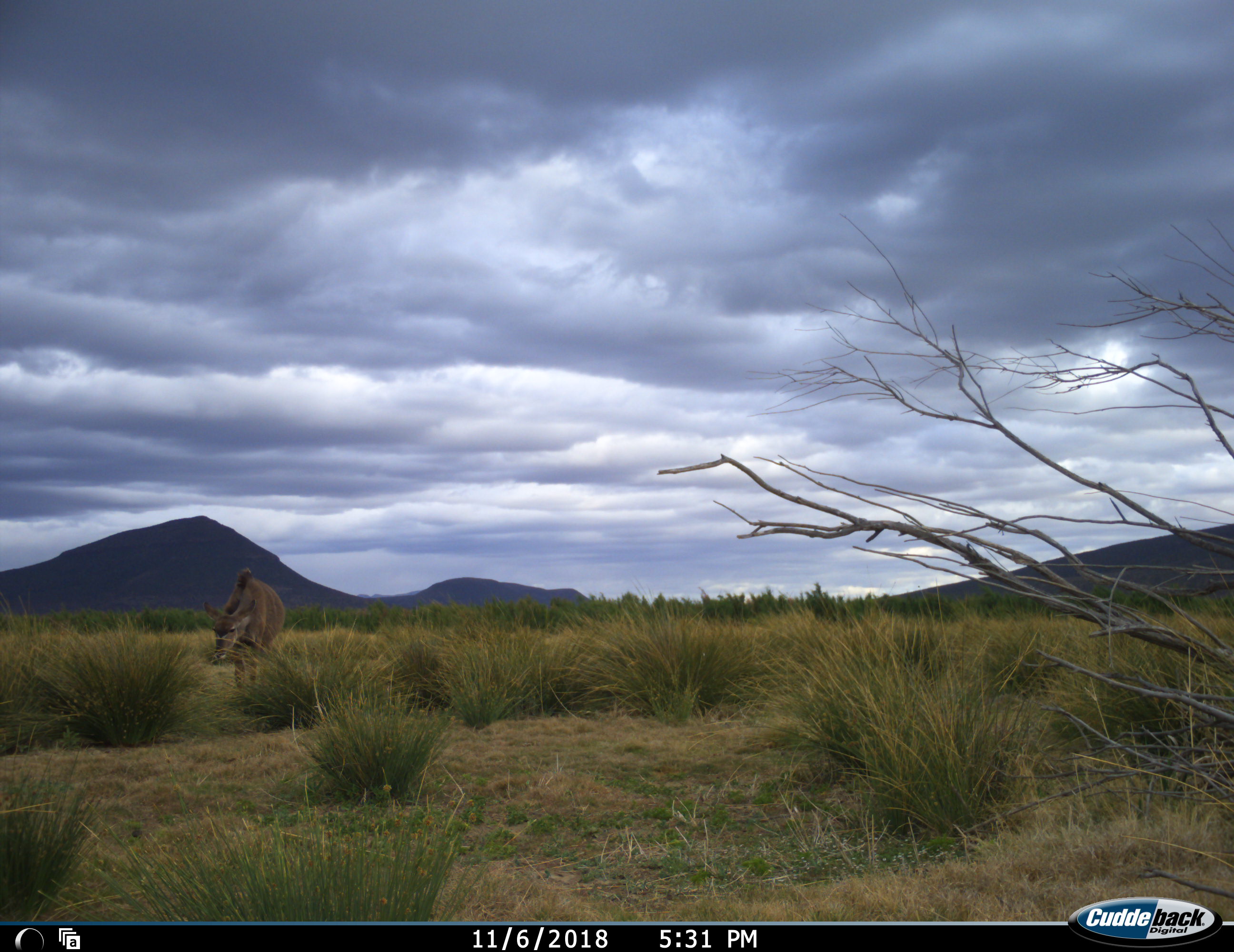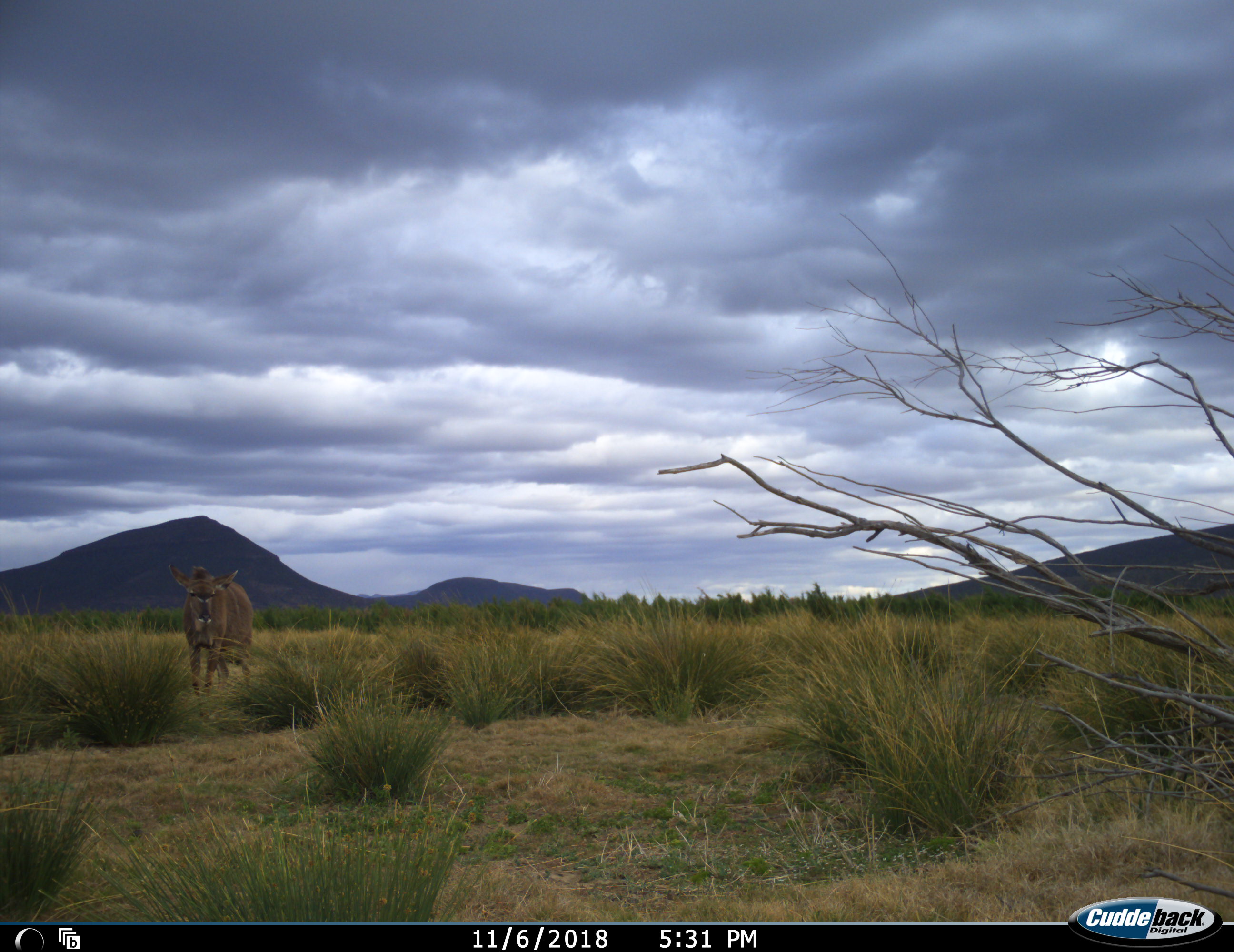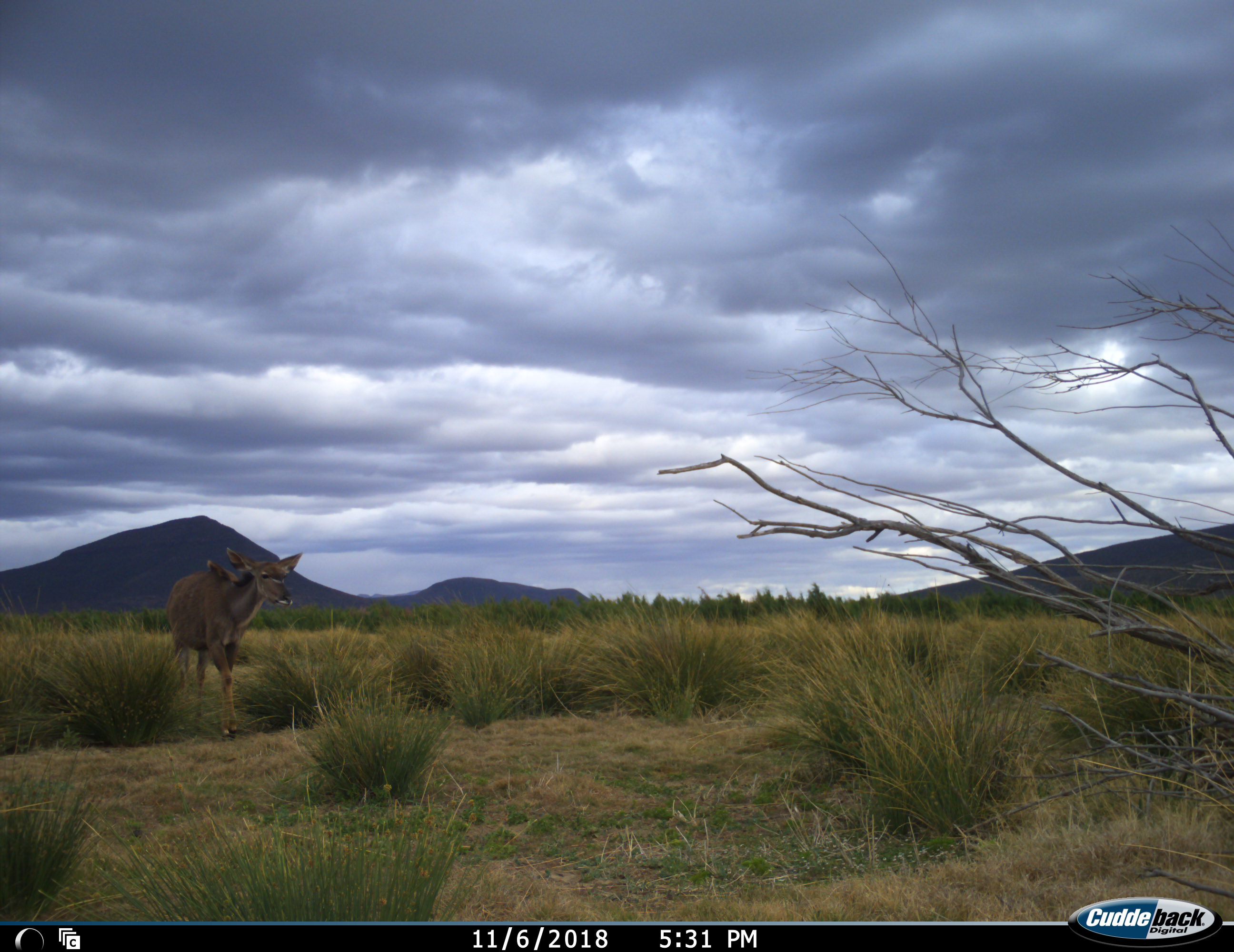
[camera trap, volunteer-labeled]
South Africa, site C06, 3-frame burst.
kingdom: Animalia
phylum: Chordata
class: Mammalia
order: Artiodactyla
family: Bovidae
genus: Tragelaphus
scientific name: Tragelaphus strepsiceros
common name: greater kudu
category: kudu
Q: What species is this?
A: Kudu (greater kudu) (Tragelaphus strepsiceros).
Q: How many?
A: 1.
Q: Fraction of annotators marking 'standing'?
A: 20%.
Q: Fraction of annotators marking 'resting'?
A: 0%.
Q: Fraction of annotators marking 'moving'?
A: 80%.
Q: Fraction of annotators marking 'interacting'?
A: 0%.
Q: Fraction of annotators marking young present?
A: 0%.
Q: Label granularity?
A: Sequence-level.